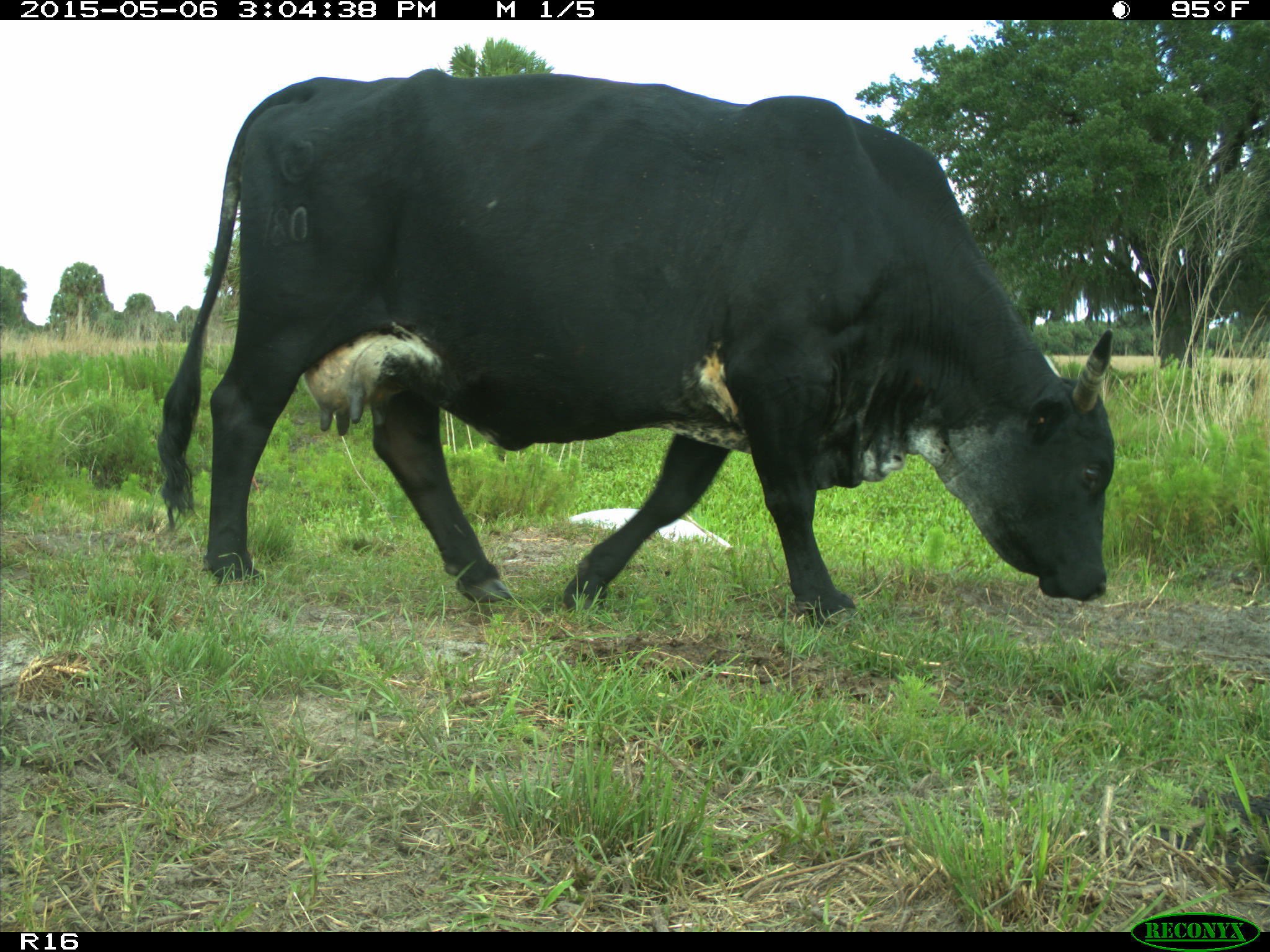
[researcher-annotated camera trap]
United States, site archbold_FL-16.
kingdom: Animalia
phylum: Chordata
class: Mammalia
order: Artiodactyla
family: Bovidae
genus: Bos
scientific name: Bos taurus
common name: domestic cow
Bos taurus (domestic cow).